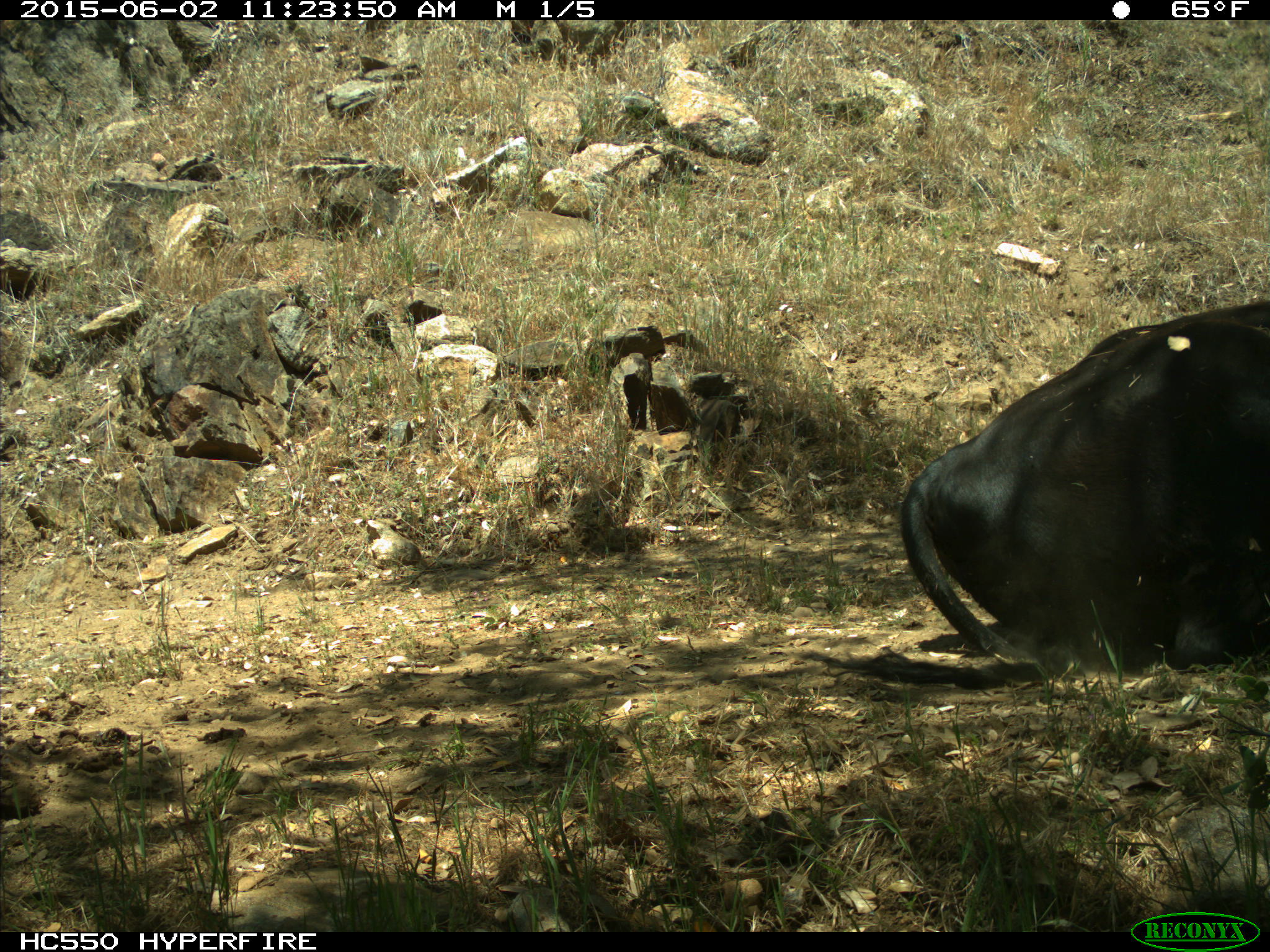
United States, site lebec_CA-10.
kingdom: Animalia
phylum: Chordata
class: Mammalia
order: Artiodactyla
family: Bovidae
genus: Bos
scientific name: Bos taurus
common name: domestic cow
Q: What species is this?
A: Bos taurus (domestic cow).